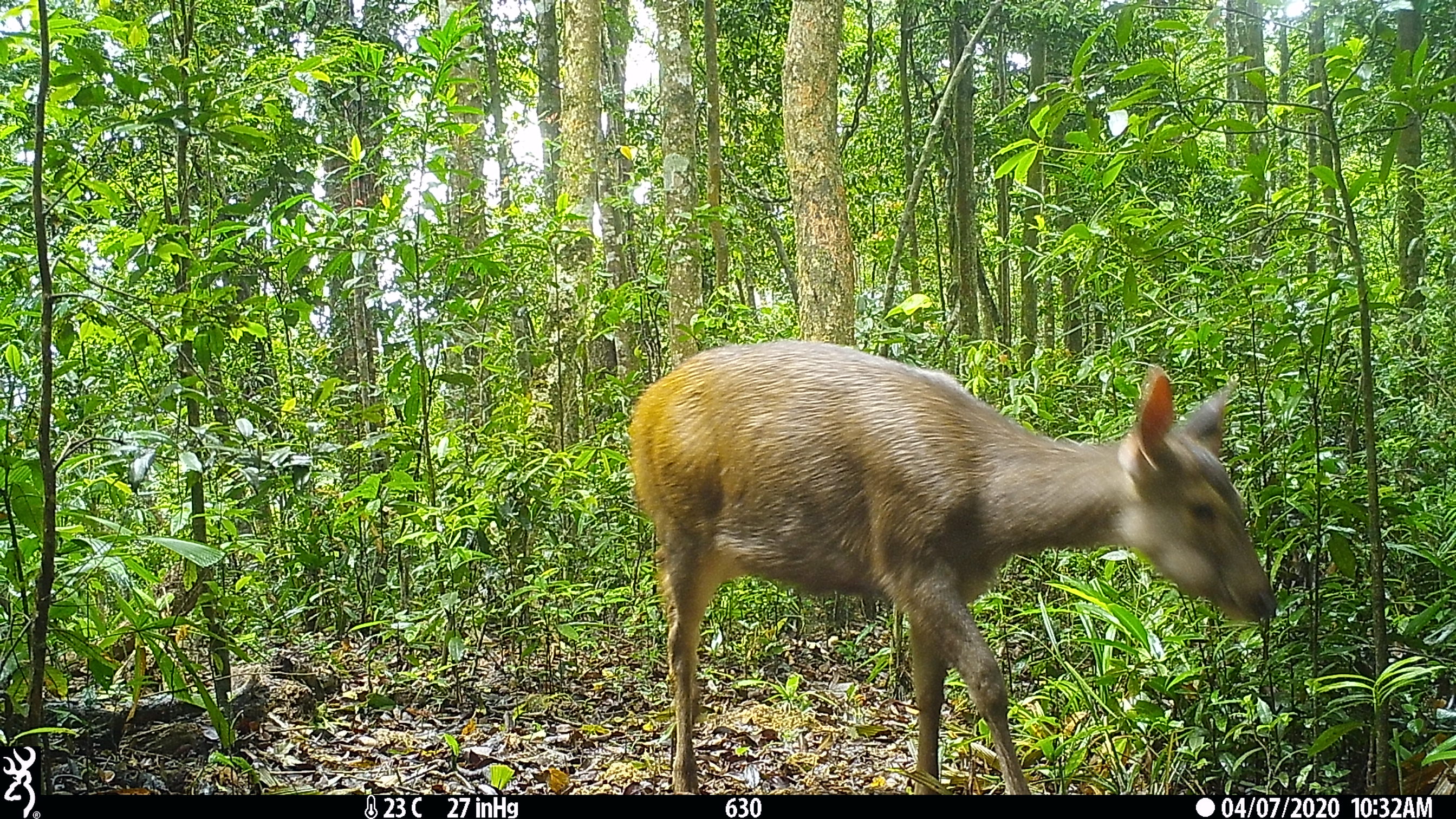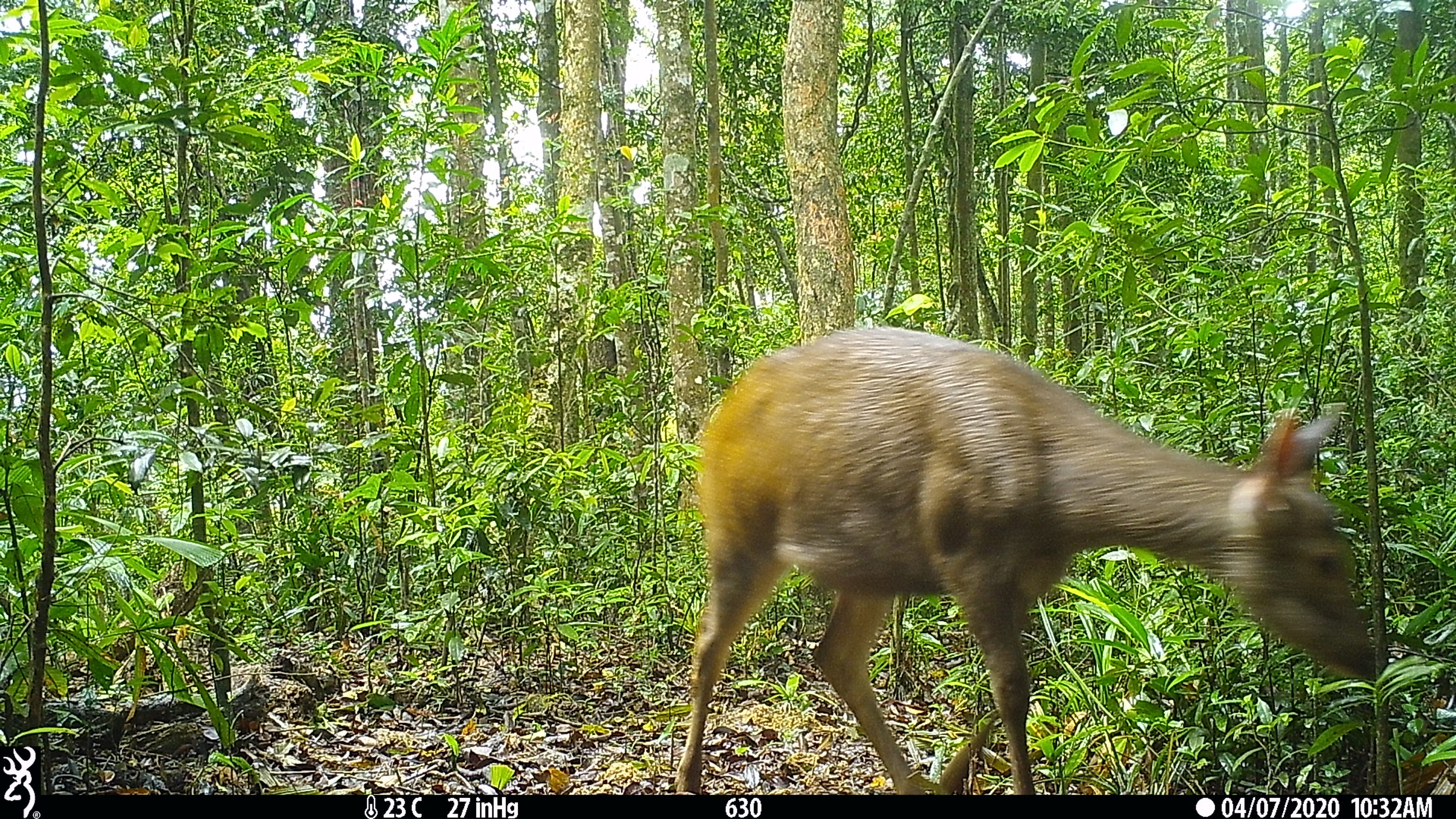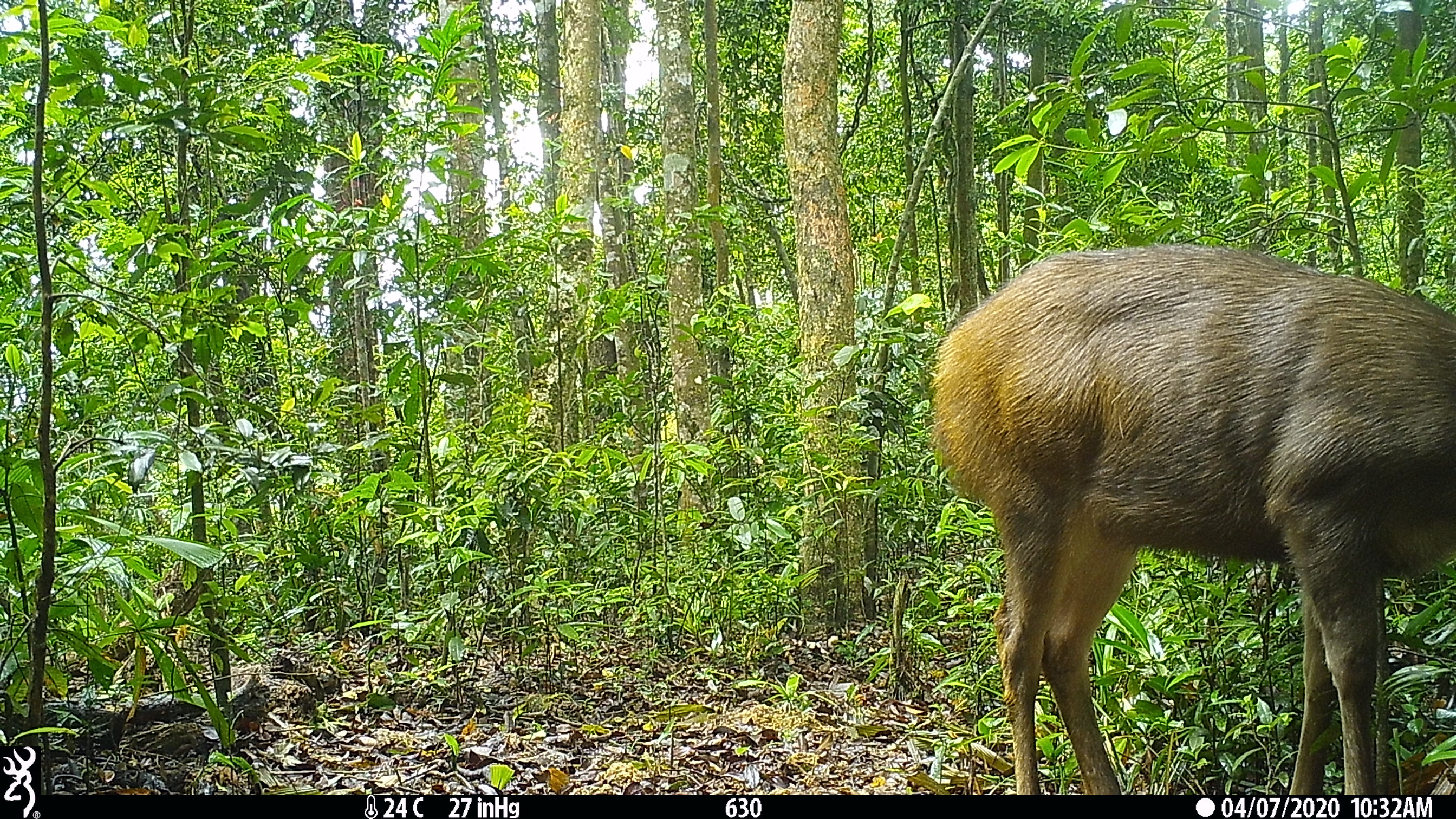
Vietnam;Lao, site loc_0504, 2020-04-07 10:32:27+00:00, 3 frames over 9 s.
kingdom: Animalia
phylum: Chordata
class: Mammalia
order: Artiodactyla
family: Cervidae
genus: Rusa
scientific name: Rusa unicolor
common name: sambar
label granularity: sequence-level